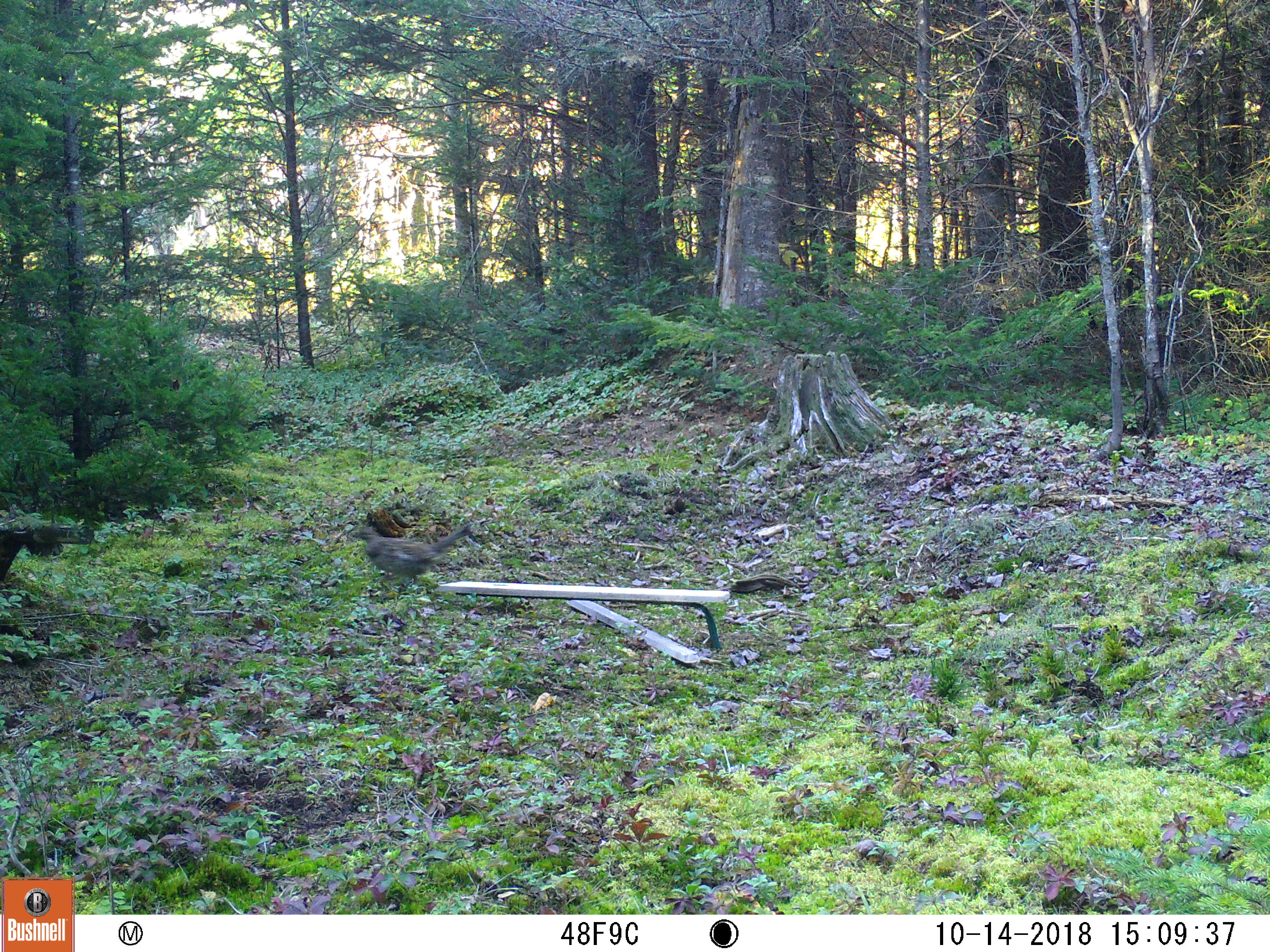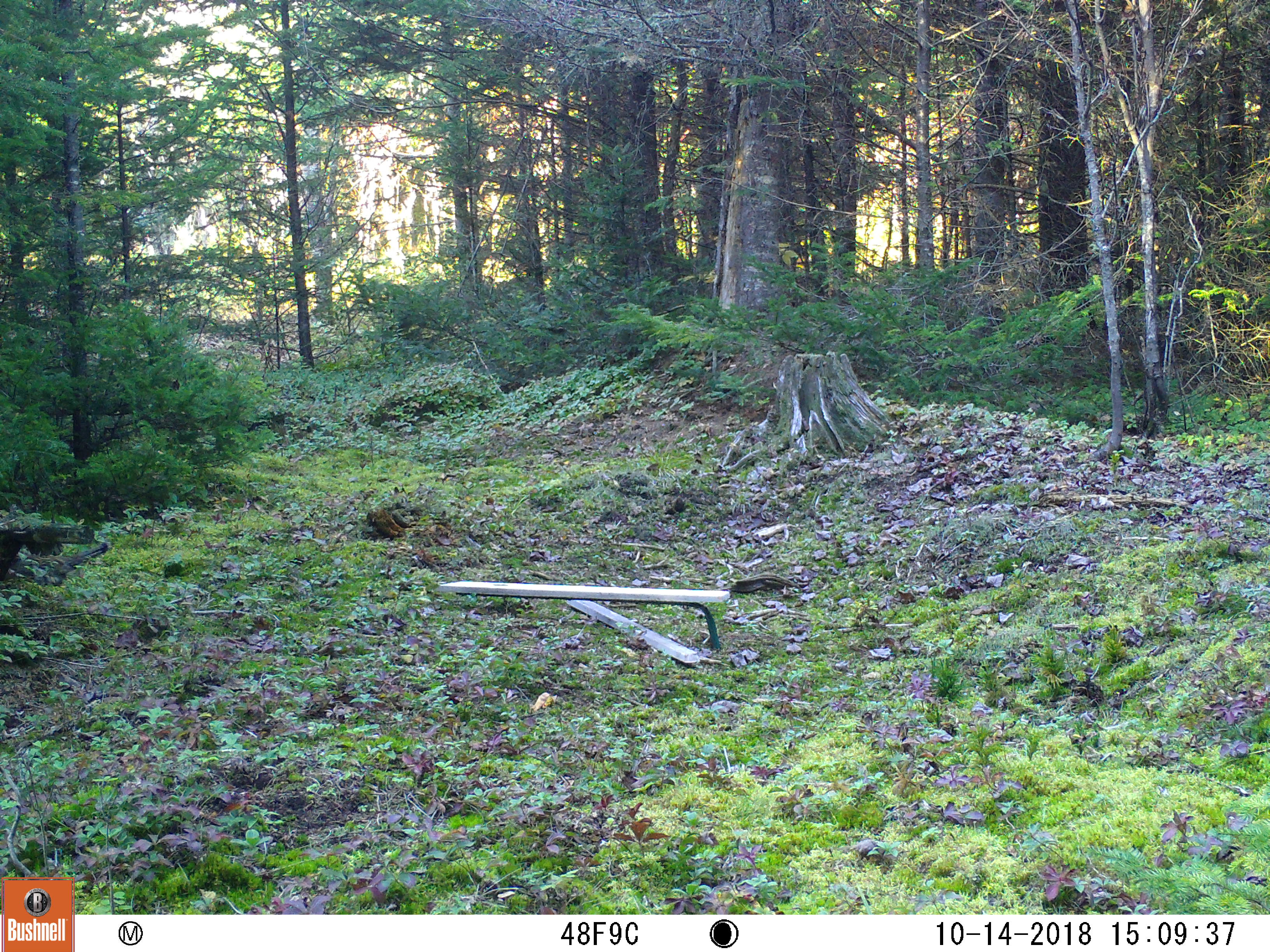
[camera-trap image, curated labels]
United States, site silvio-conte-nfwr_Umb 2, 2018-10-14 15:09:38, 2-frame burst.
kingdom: Animalia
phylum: Chordata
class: Aves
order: Galliformes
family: Phasianidae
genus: Bonasa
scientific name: Bonasa umbellus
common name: ruffed grouse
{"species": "ruffed grouse (Bonasa umbellus)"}